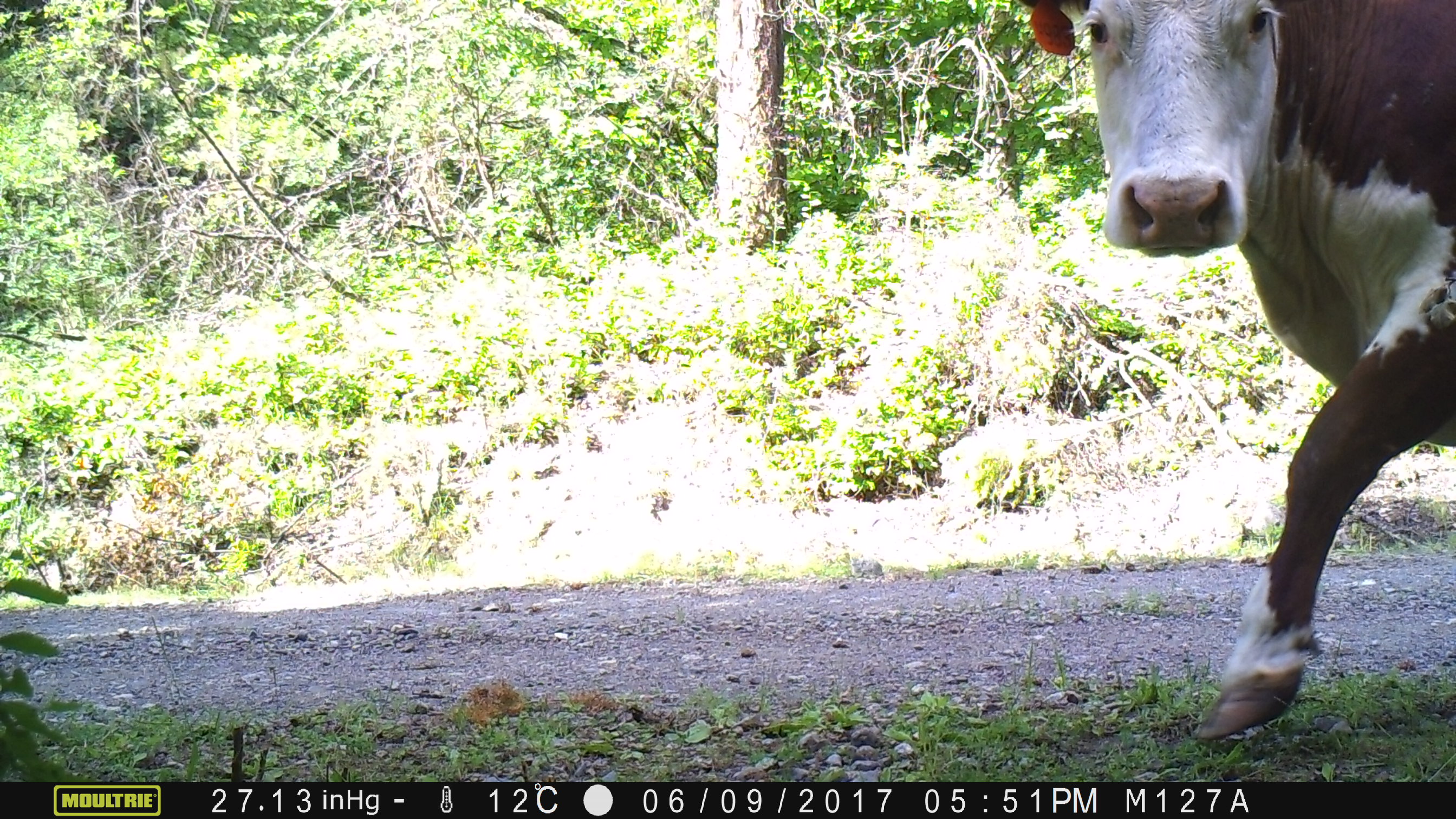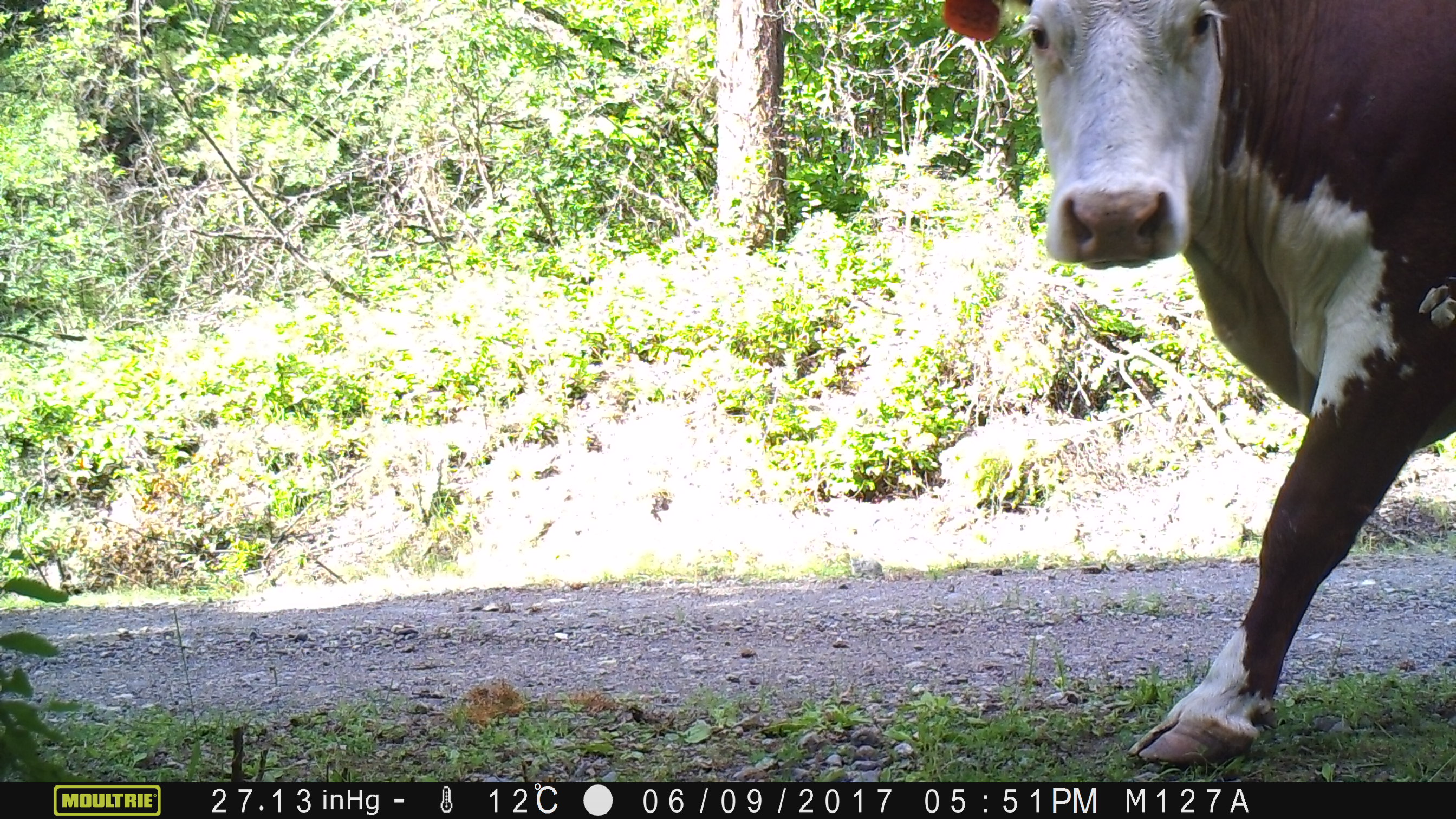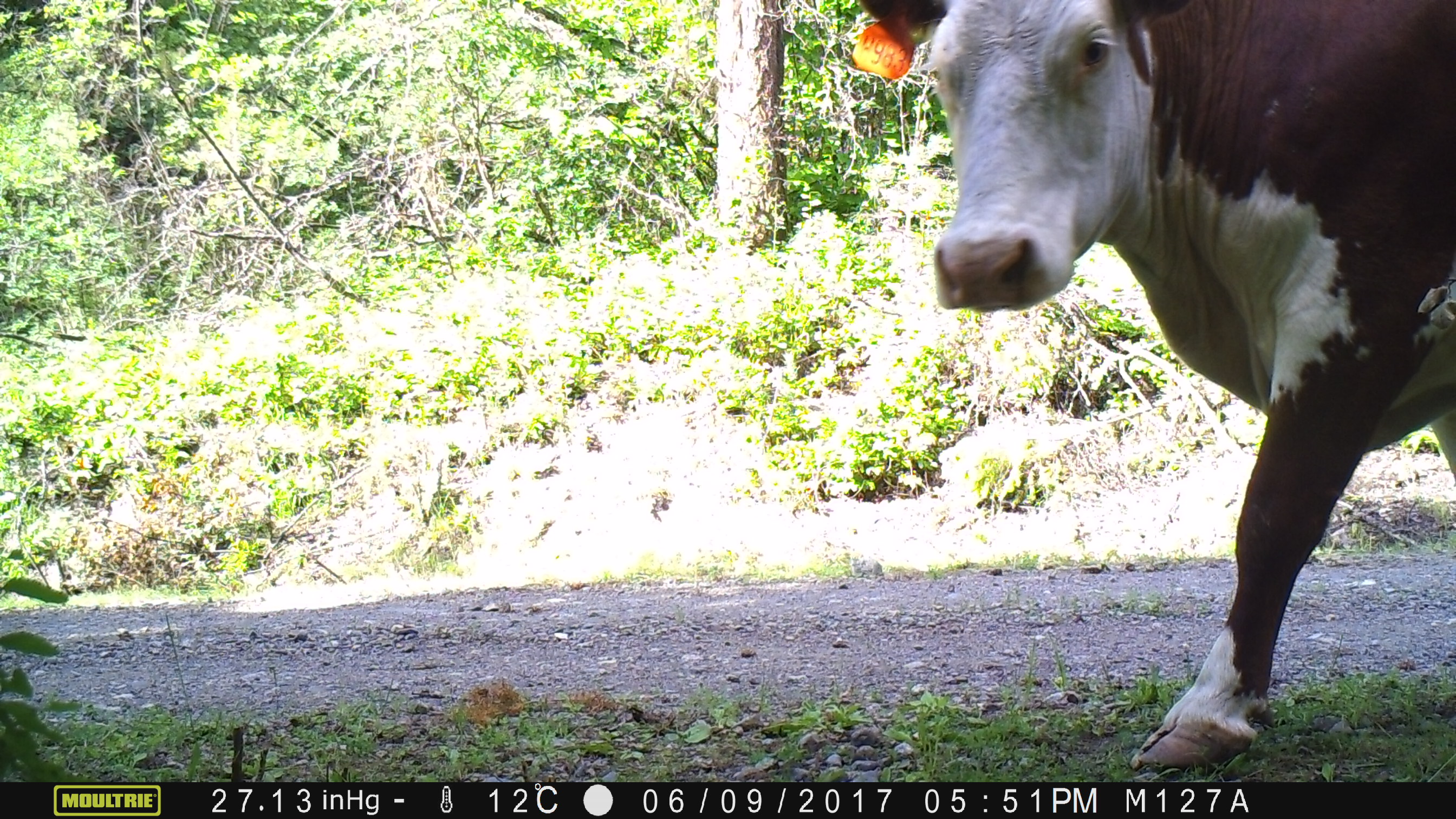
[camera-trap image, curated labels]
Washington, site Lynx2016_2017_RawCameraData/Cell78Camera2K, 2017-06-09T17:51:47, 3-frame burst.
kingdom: Animalia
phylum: Chordata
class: Mammalia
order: Artiodactyla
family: Bovidae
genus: Bos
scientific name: Bos taurus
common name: domestic cattle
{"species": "domestic cattle (Bos taurus)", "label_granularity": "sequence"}